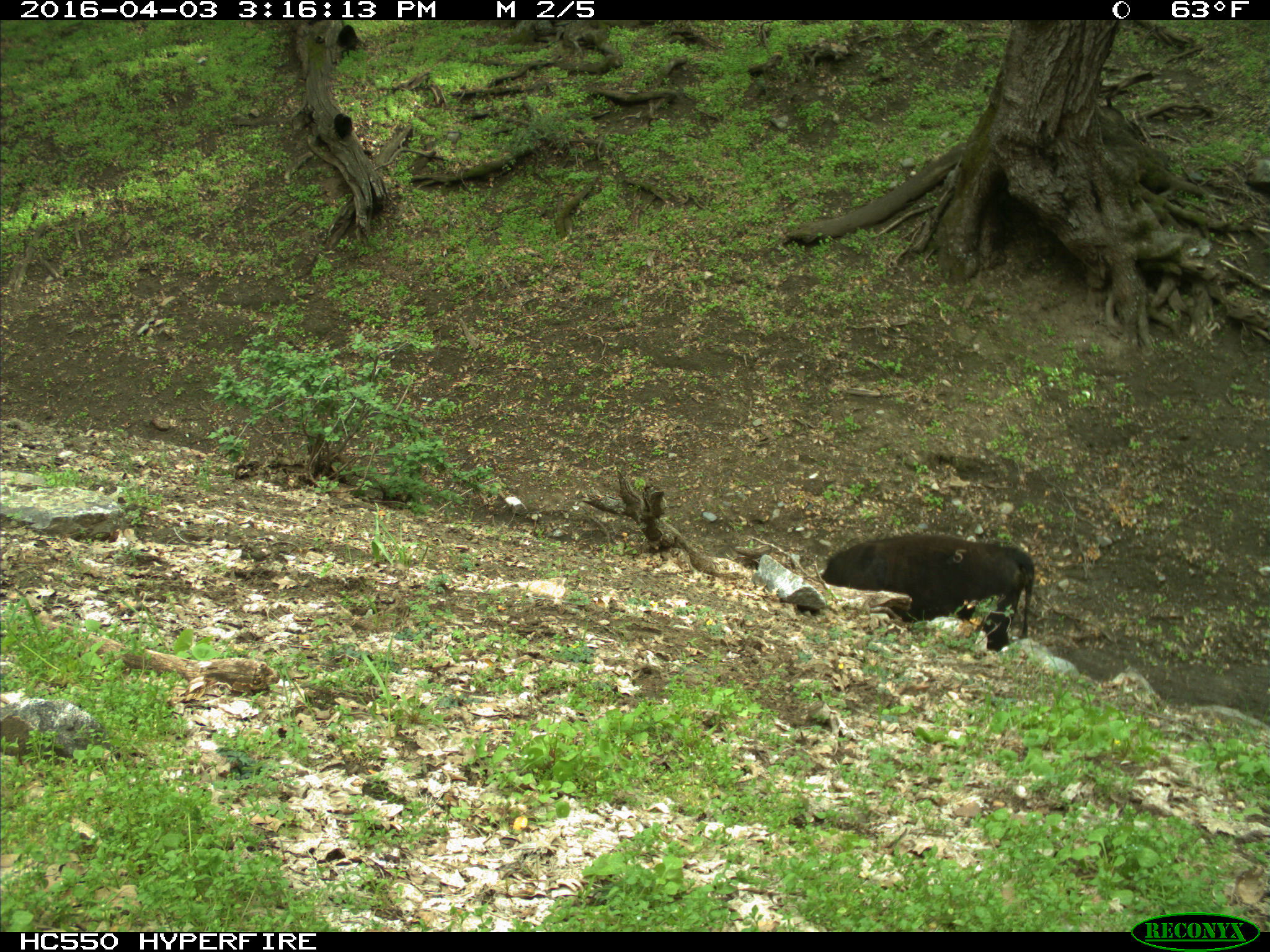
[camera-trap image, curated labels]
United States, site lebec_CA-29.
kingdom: Animalia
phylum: Chordata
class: Mammalia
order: Artiodactyla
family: Bovidae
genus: Bos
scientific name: Bos taurus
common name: domestic cow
Bos taurus (domestic cow).